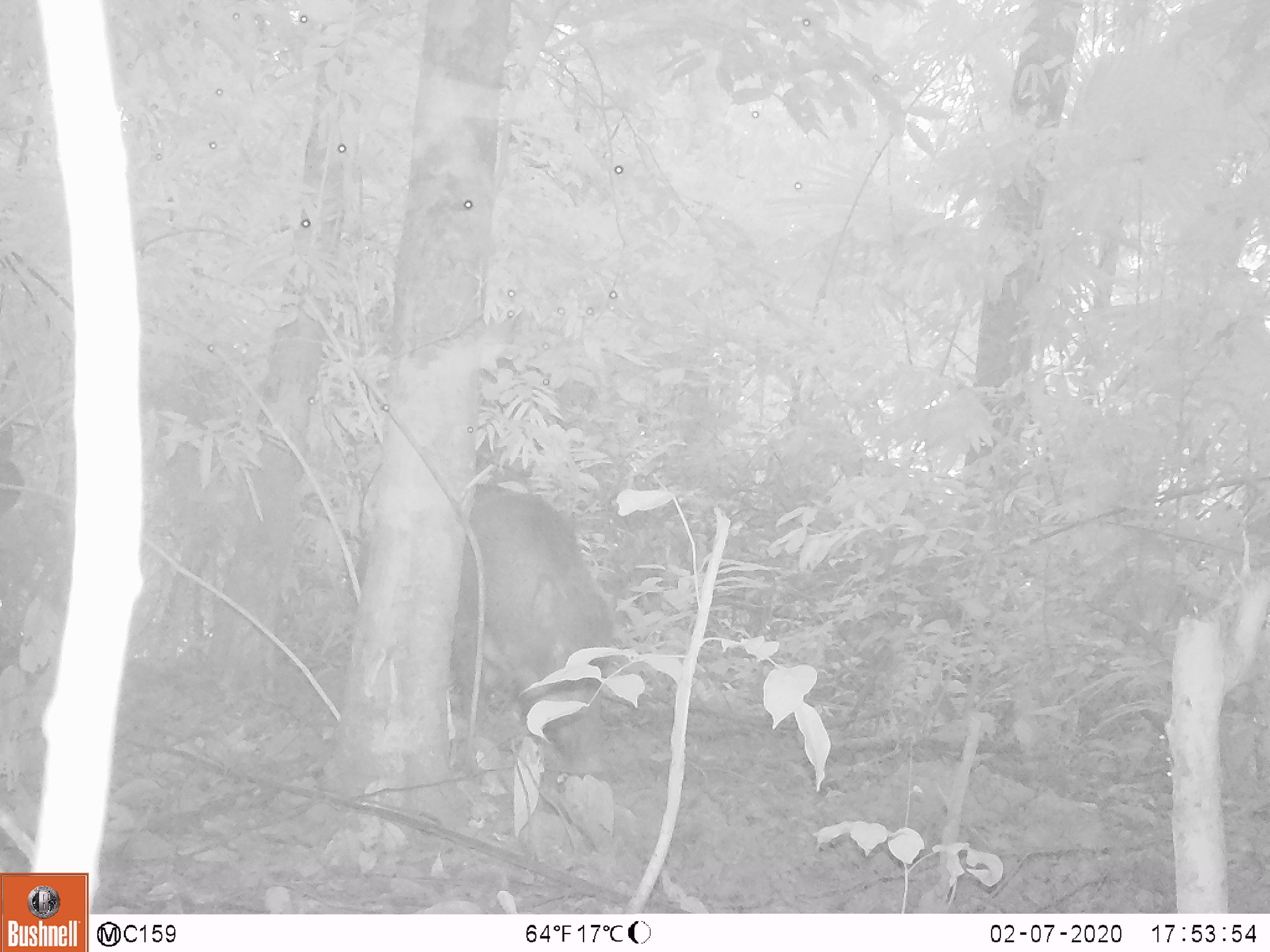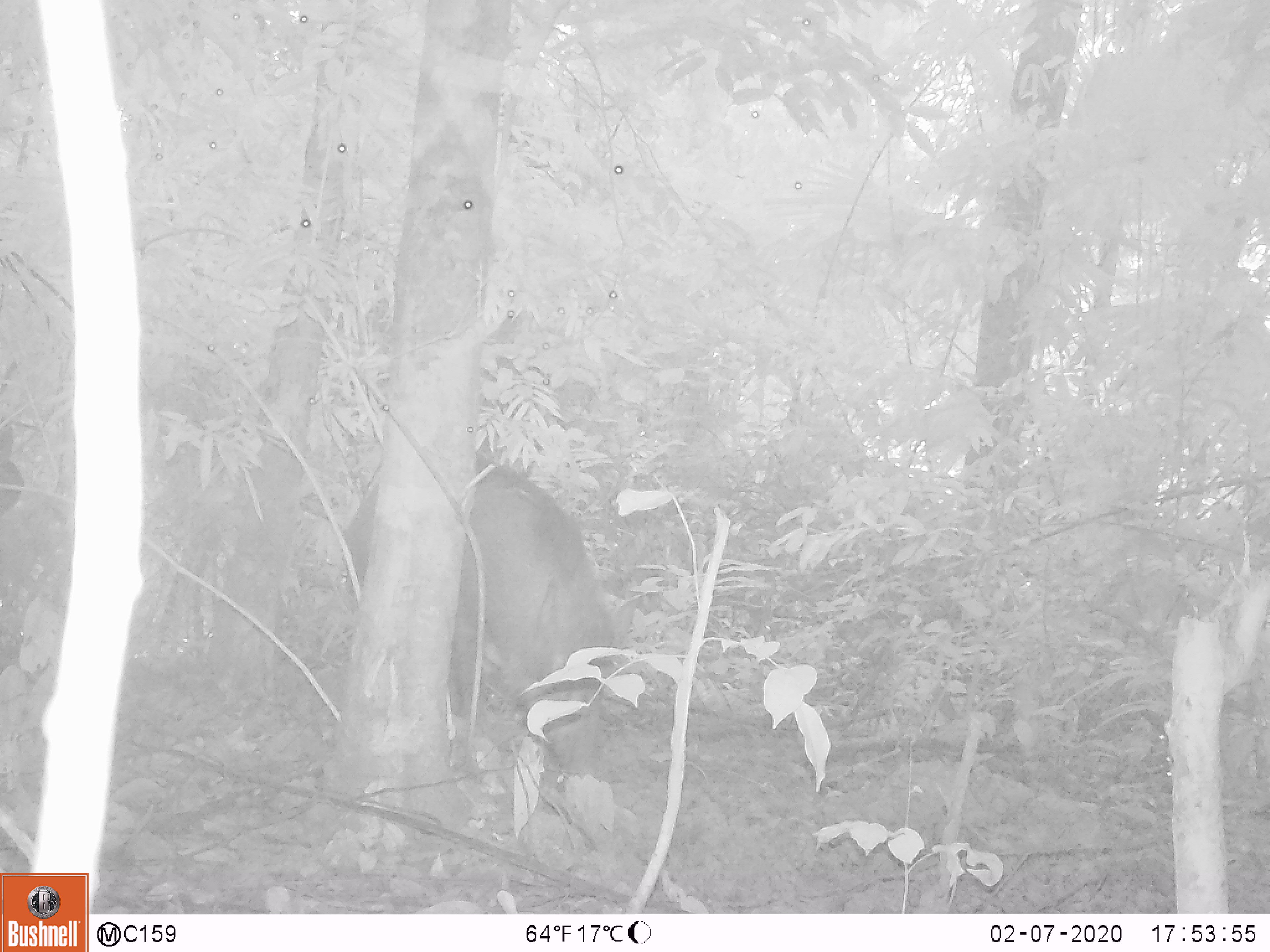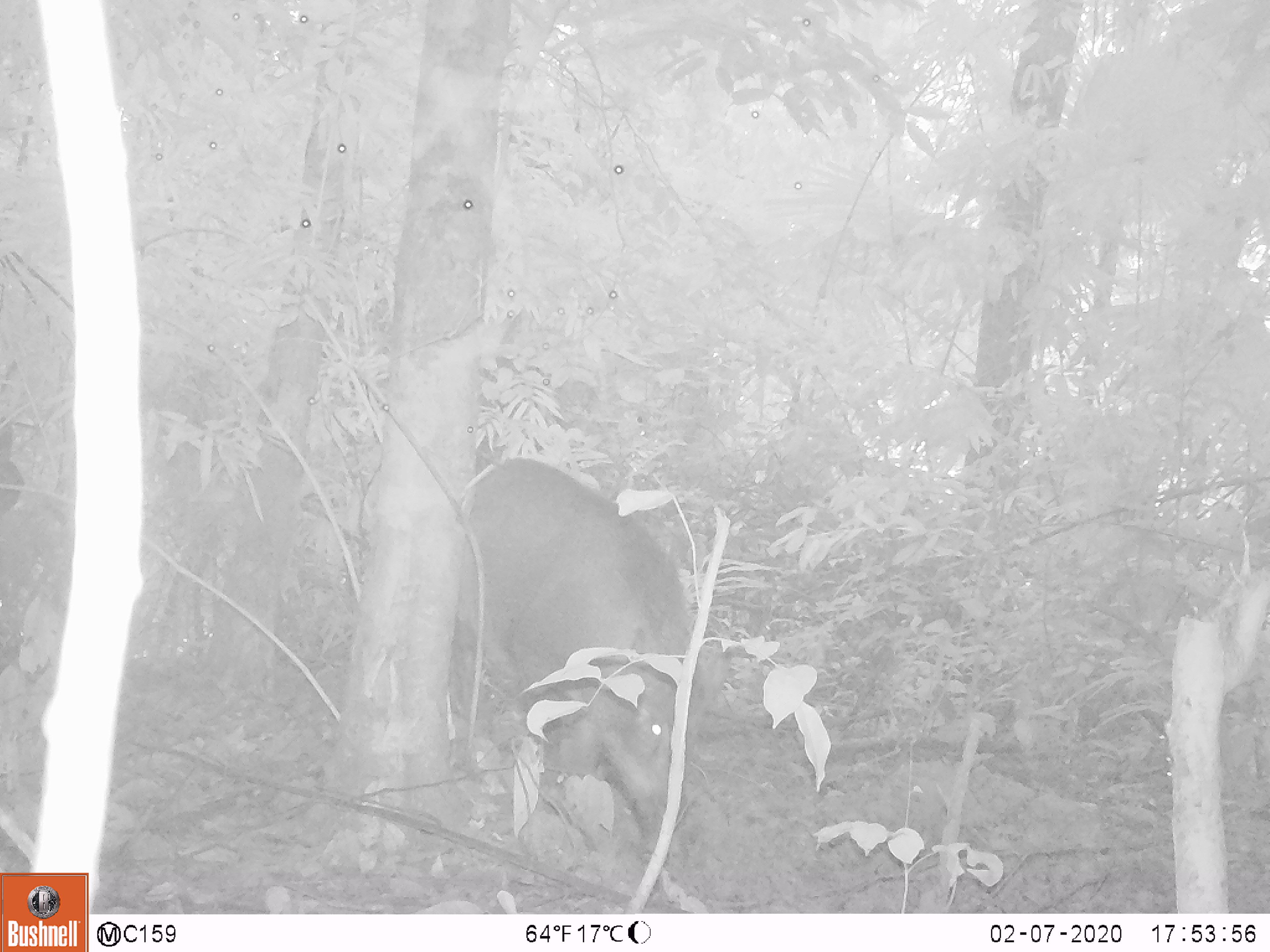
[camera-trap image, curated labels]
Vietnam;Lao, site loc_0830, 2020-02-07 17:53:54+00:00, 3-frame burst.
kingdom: Animalia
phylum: Chordata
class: Mammalia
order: Artiodactyla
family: Suidae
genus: Sus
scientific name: Sus scrofa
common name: eurasian wild pig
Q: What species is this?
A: Eurasian wild pig (Sus scrofa).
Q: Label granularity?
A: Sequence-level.